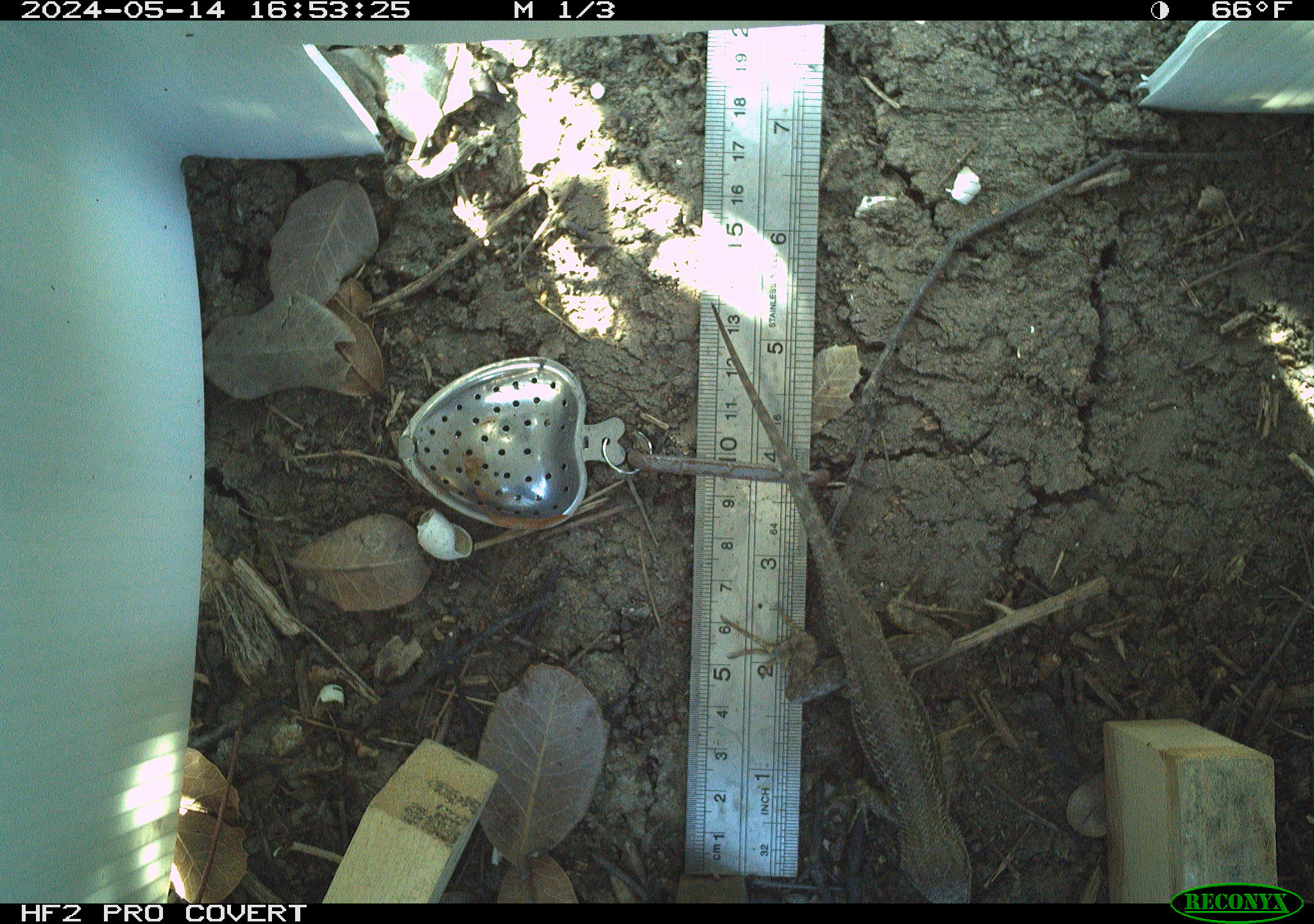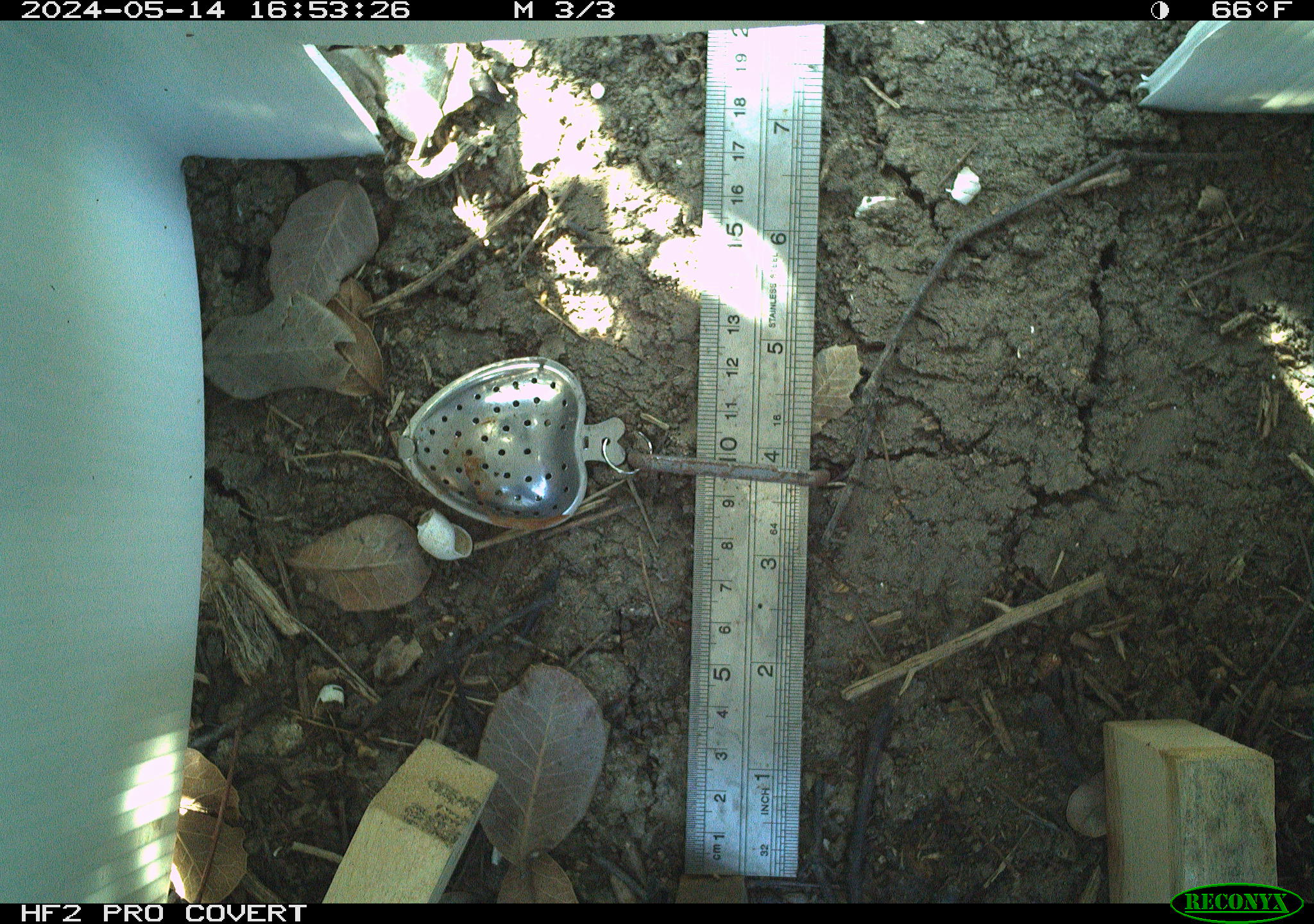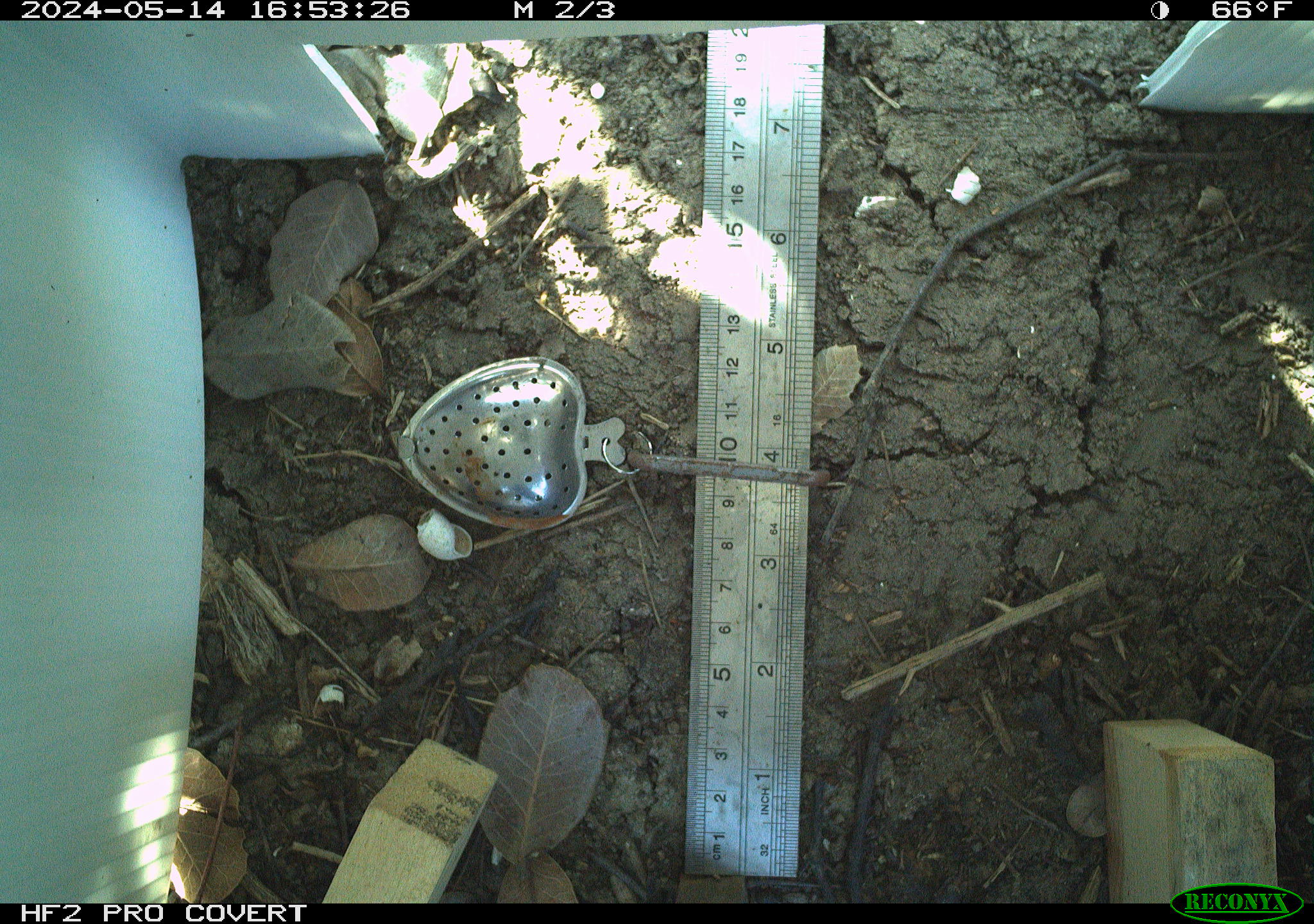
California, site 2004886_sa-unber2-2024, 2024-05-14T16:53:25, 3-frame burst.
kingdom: Animalia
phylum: Chordata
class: Reptilia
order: Squamata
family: Phrynosomatidae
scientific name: Phrynosomatidae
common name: phrynosomatid lizards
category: phrynosomatidae family